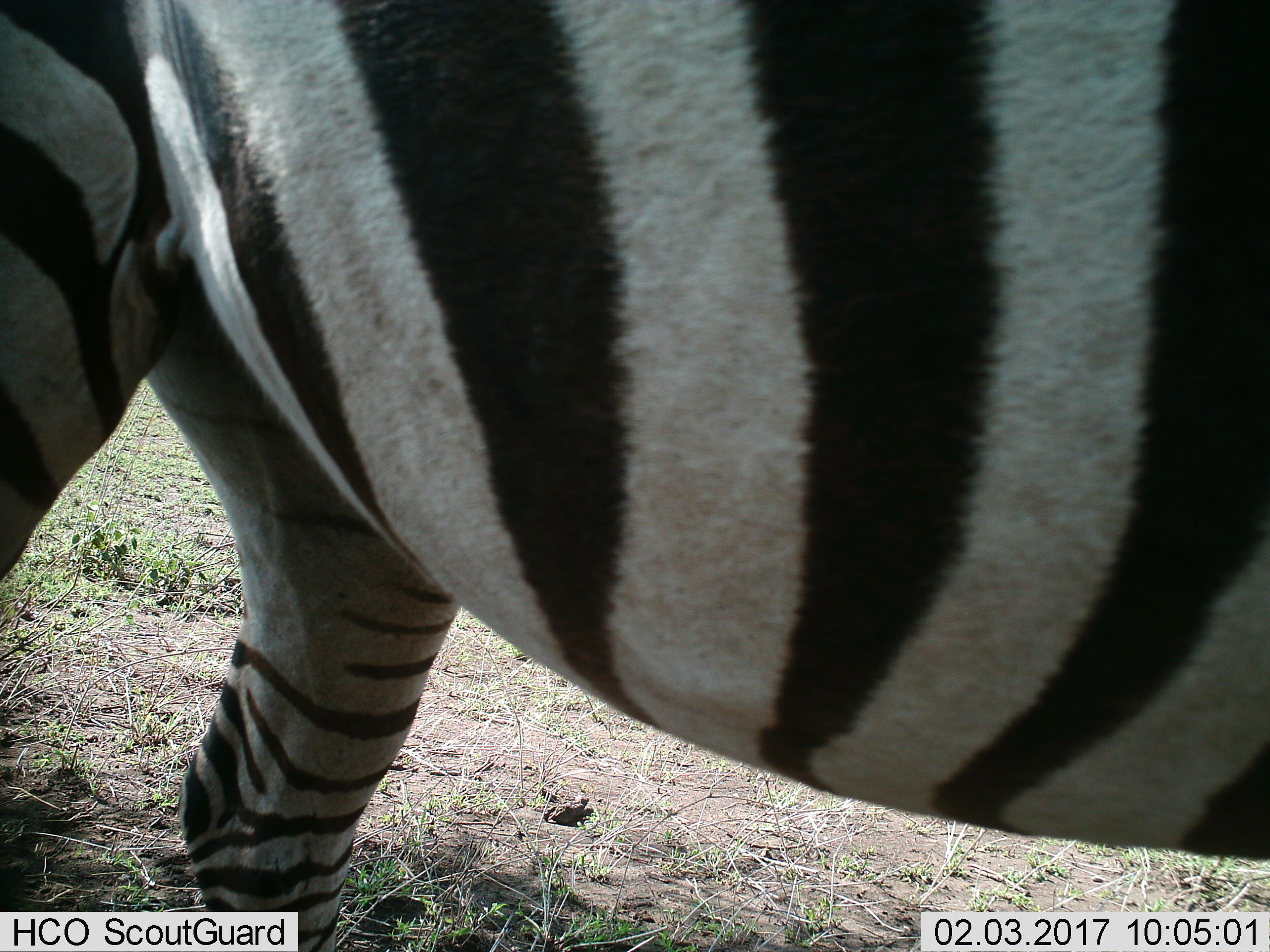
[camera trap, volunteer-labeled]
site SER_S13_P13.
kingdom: Animalia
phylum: Chordata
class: Mammalia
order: Perissodactyla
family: Equidae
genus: Equus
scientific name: Equus quagga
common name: plains zebra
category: zebraplains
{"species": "zebraplains (plains zebra) (Equus quagga)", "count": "1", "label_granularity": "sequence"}